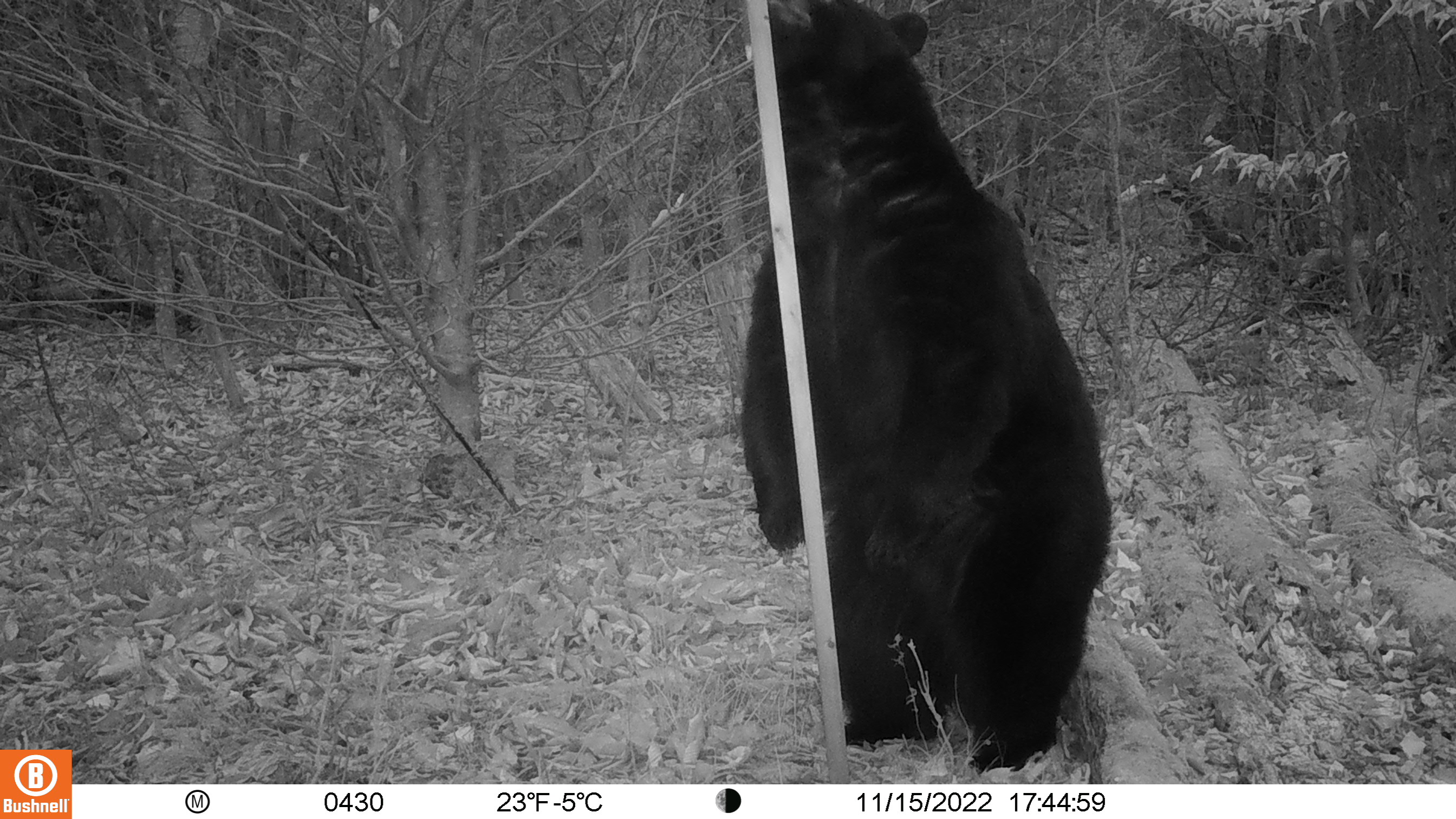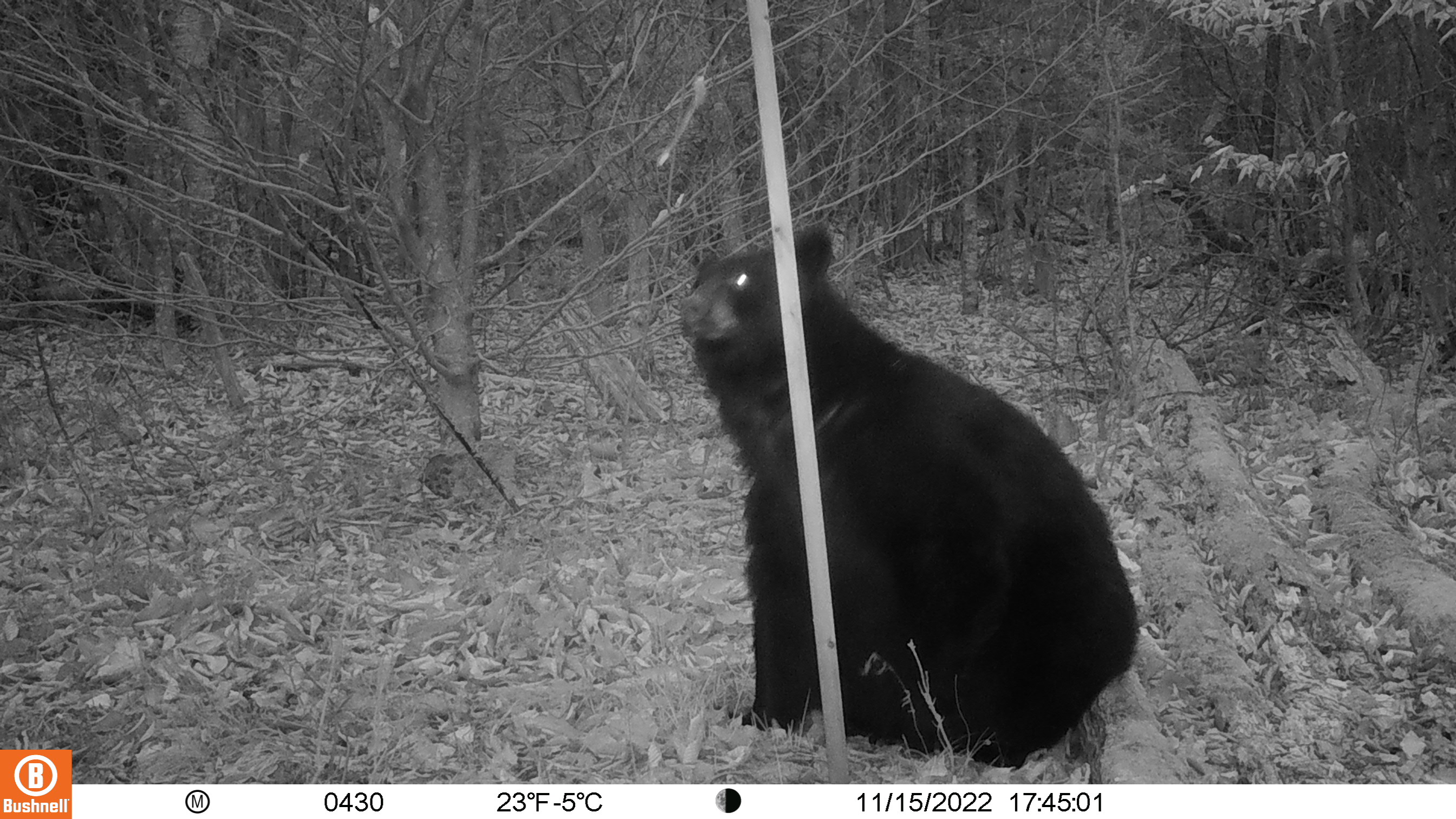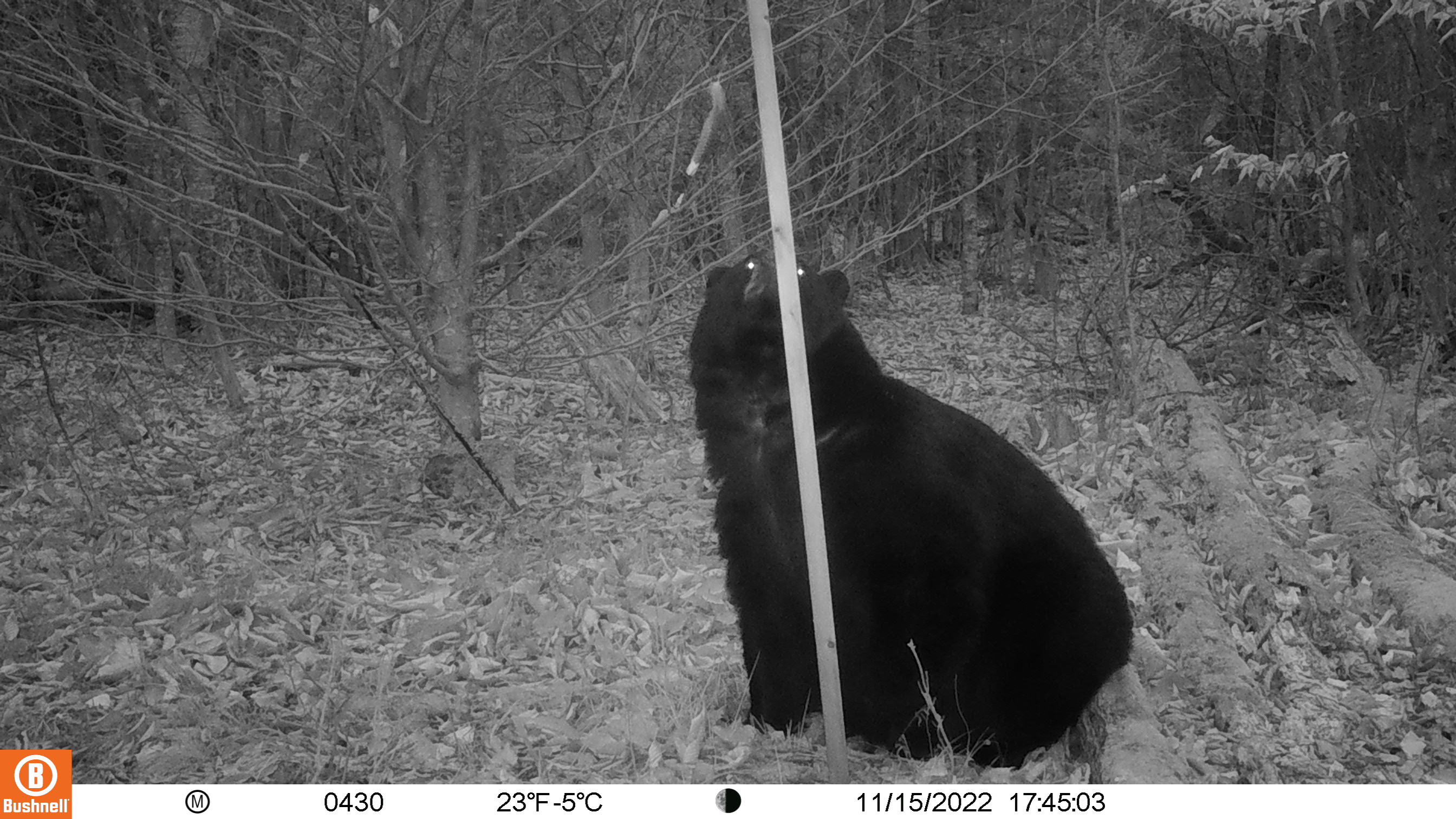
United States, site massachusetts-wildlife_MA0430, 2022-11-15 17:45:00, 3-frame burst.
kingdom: Animalia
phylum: Chordata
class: Mammalia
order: Carnivora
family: Ursidae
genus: Ursus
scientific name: Ursus americanus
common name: black bear